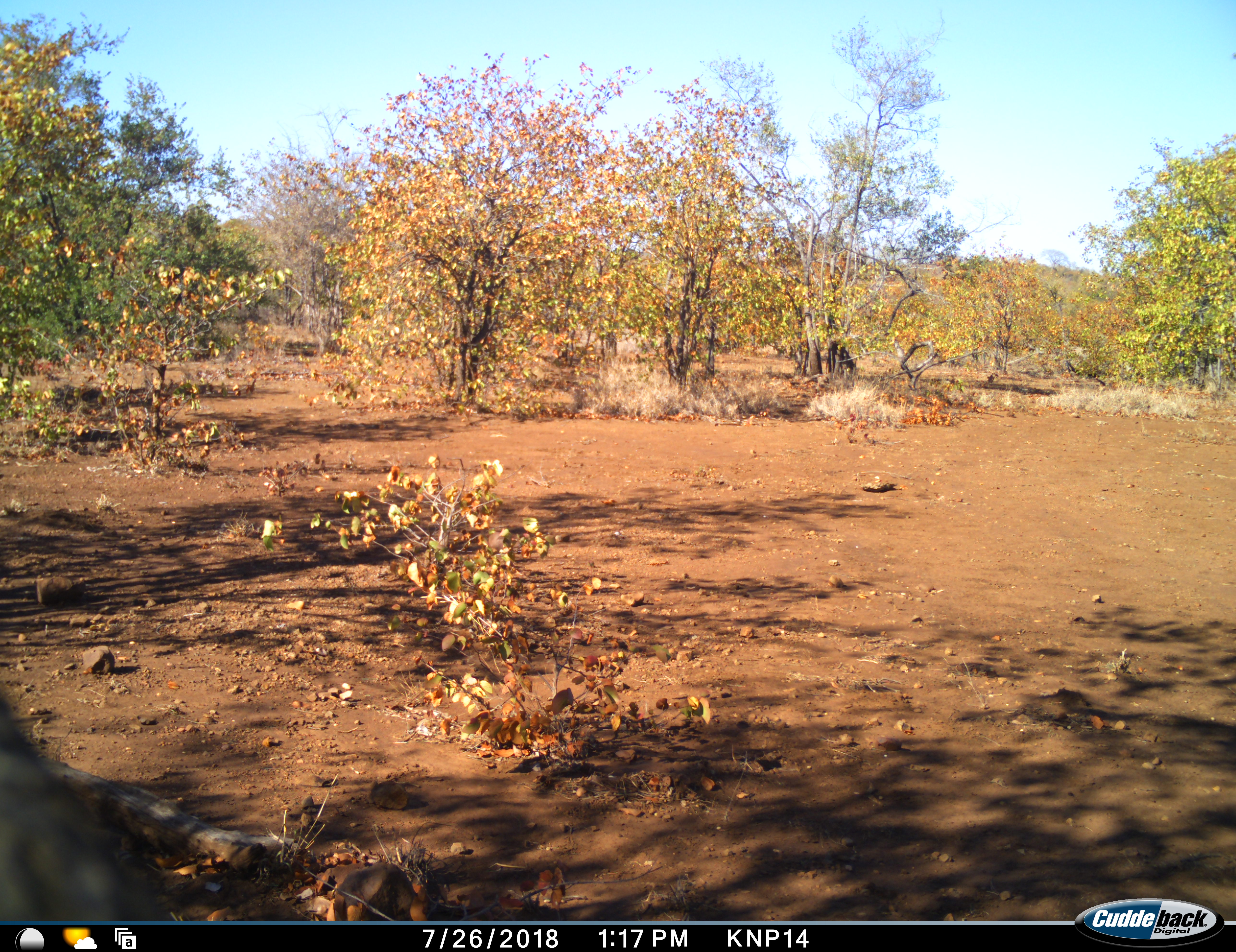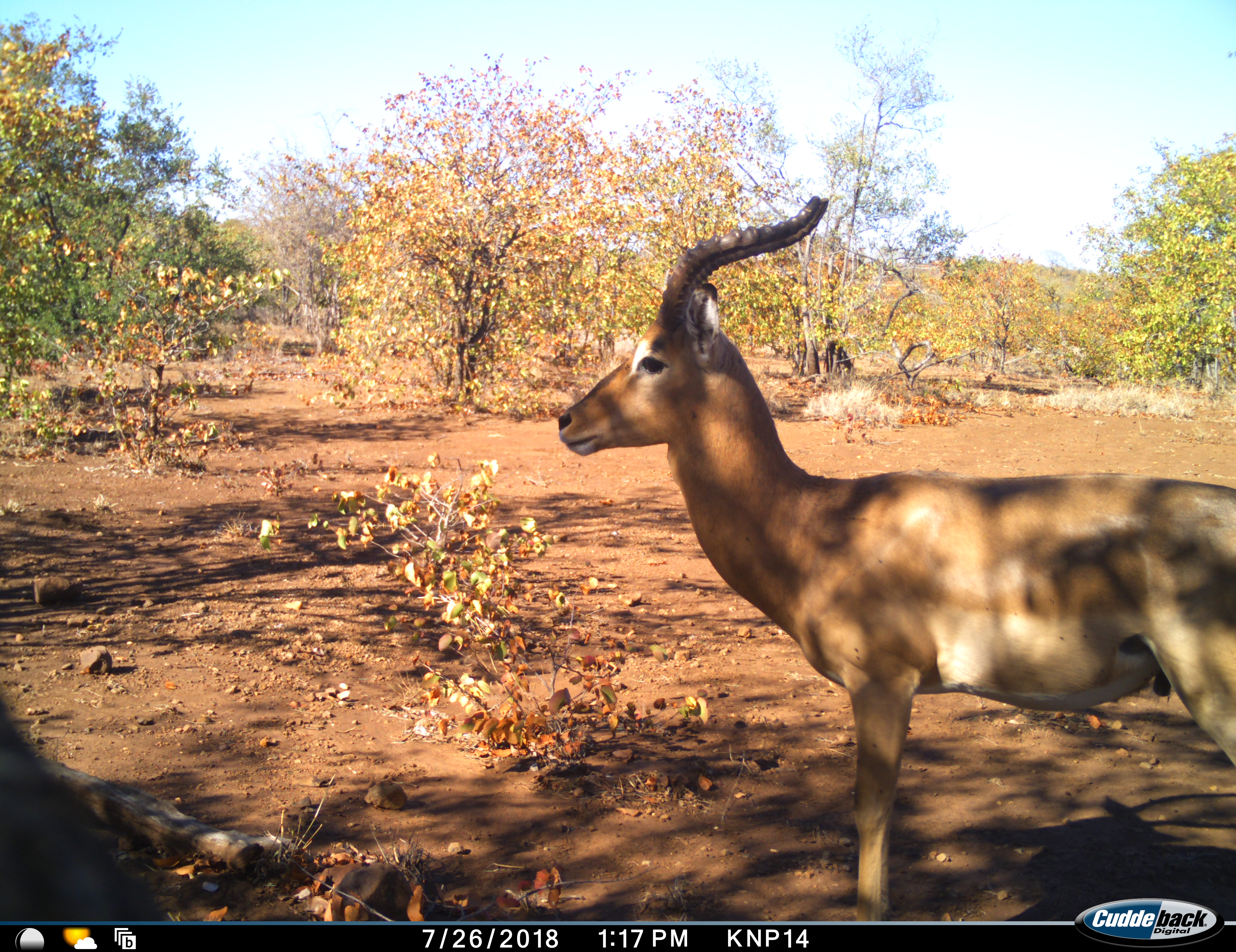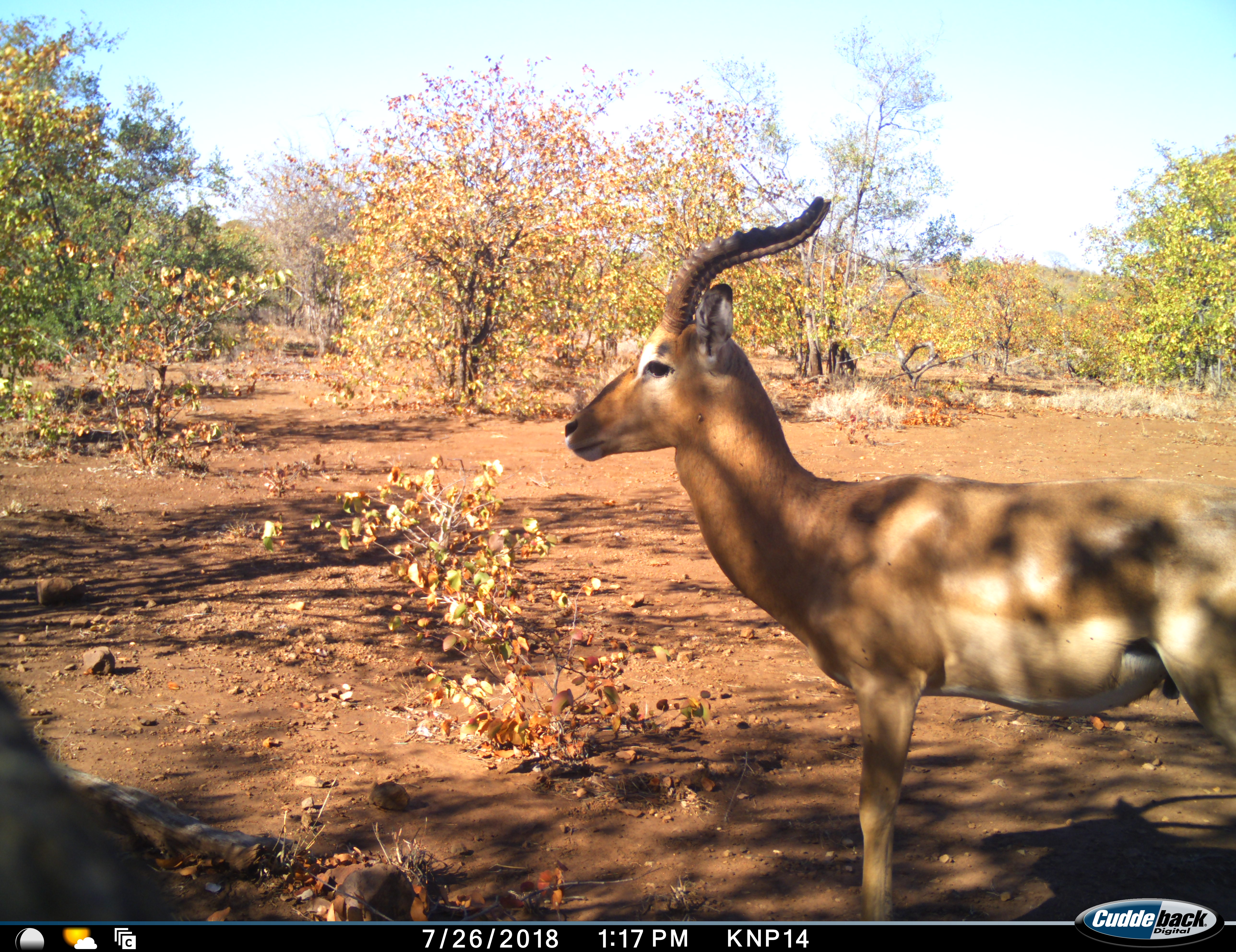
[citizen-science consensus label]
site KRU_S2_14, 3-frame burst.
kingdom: Animalia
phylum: Chordata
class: Mammalia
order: Artiodactyla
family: Bovidae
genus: Aepyceros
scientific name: Aepyceros melampus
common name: impala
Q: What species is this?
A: Impala (Aepyceros melampus).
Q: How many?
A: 1.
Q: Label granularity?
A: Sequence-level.